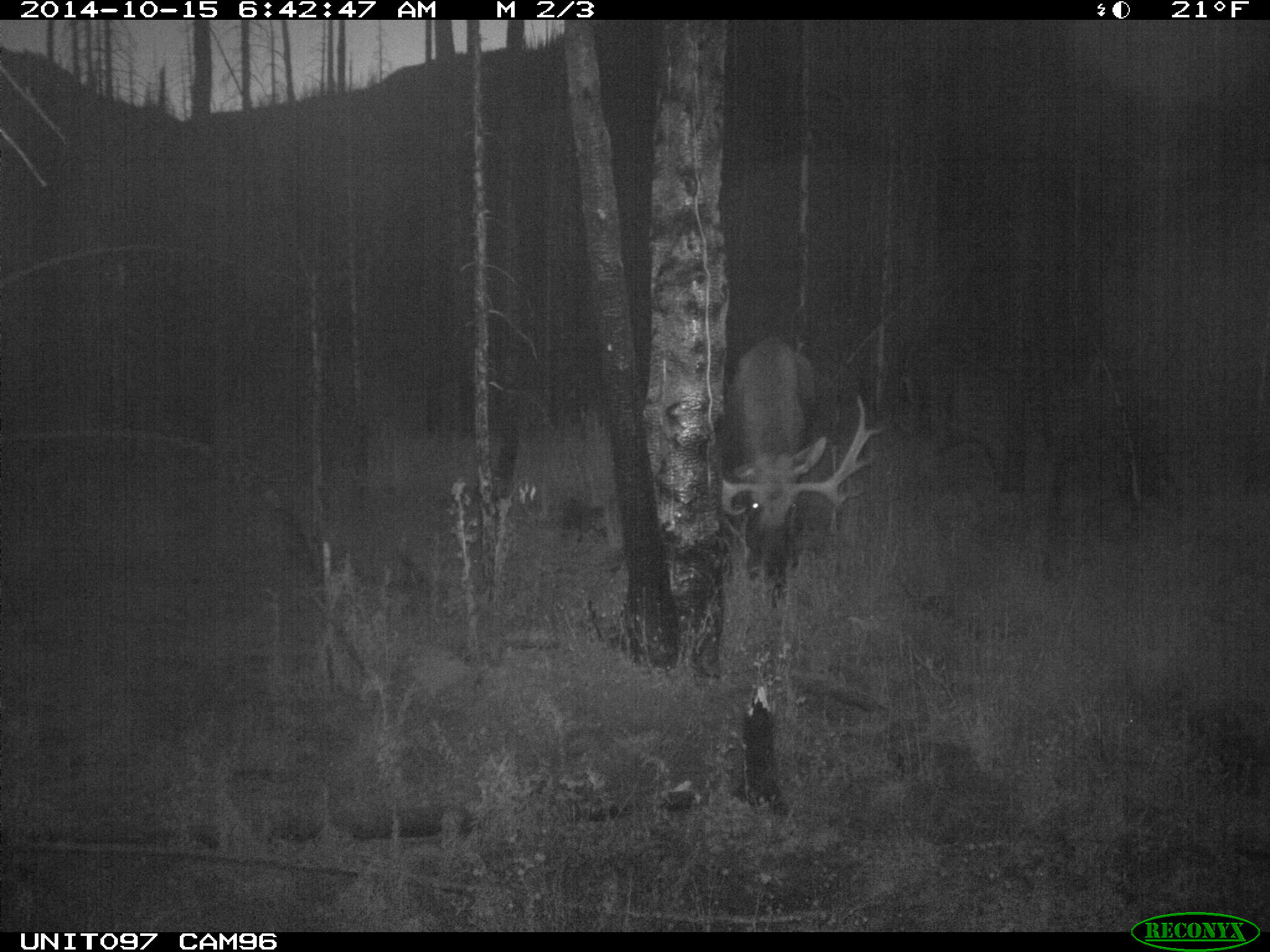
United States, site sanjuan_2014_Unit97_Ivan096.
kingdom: Animalia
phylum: Chordata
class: Mammalia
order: Artiodactyla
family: Cervidae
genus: Alces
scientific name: Alces alces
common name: moose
Alces alces (moose).